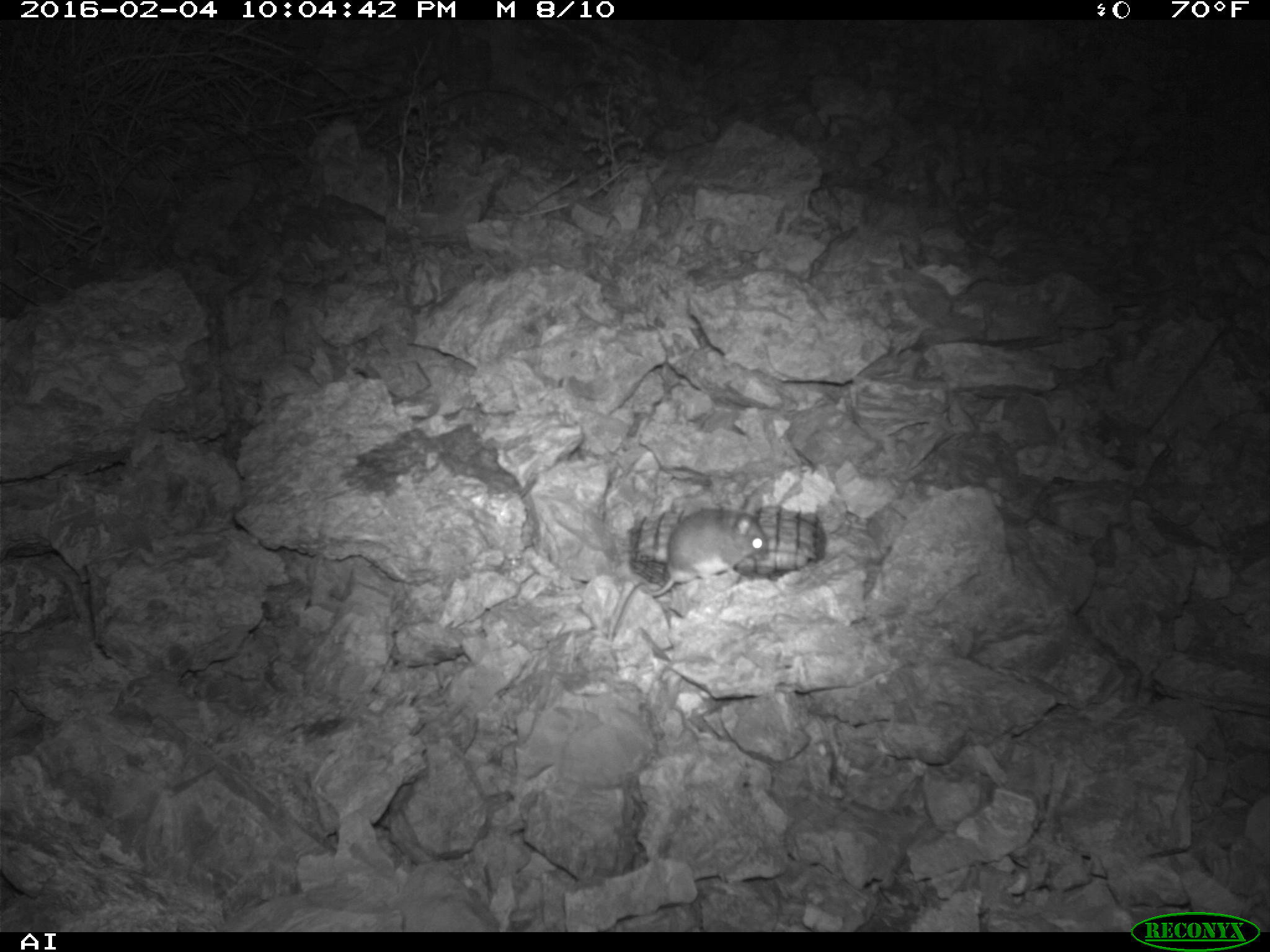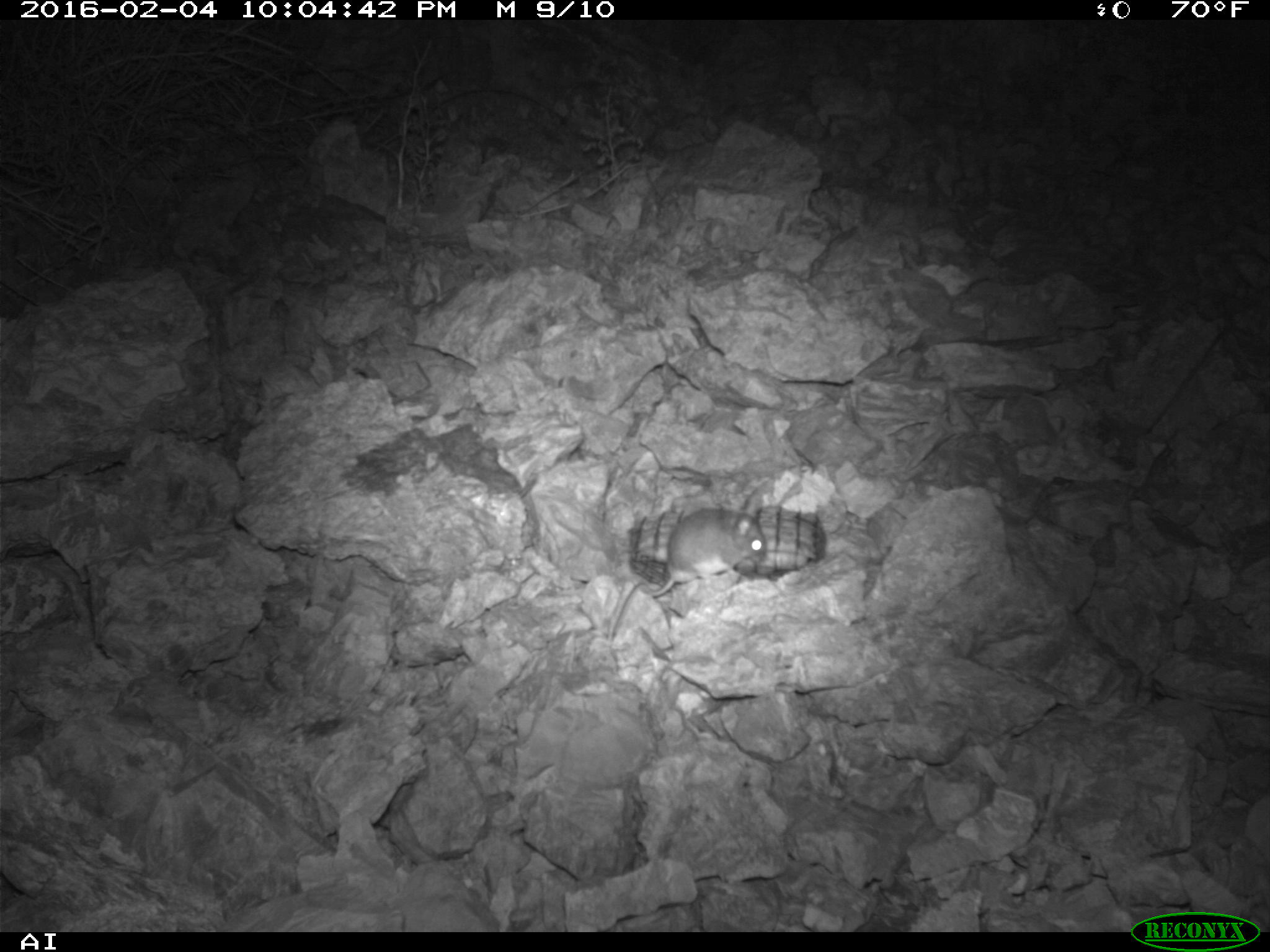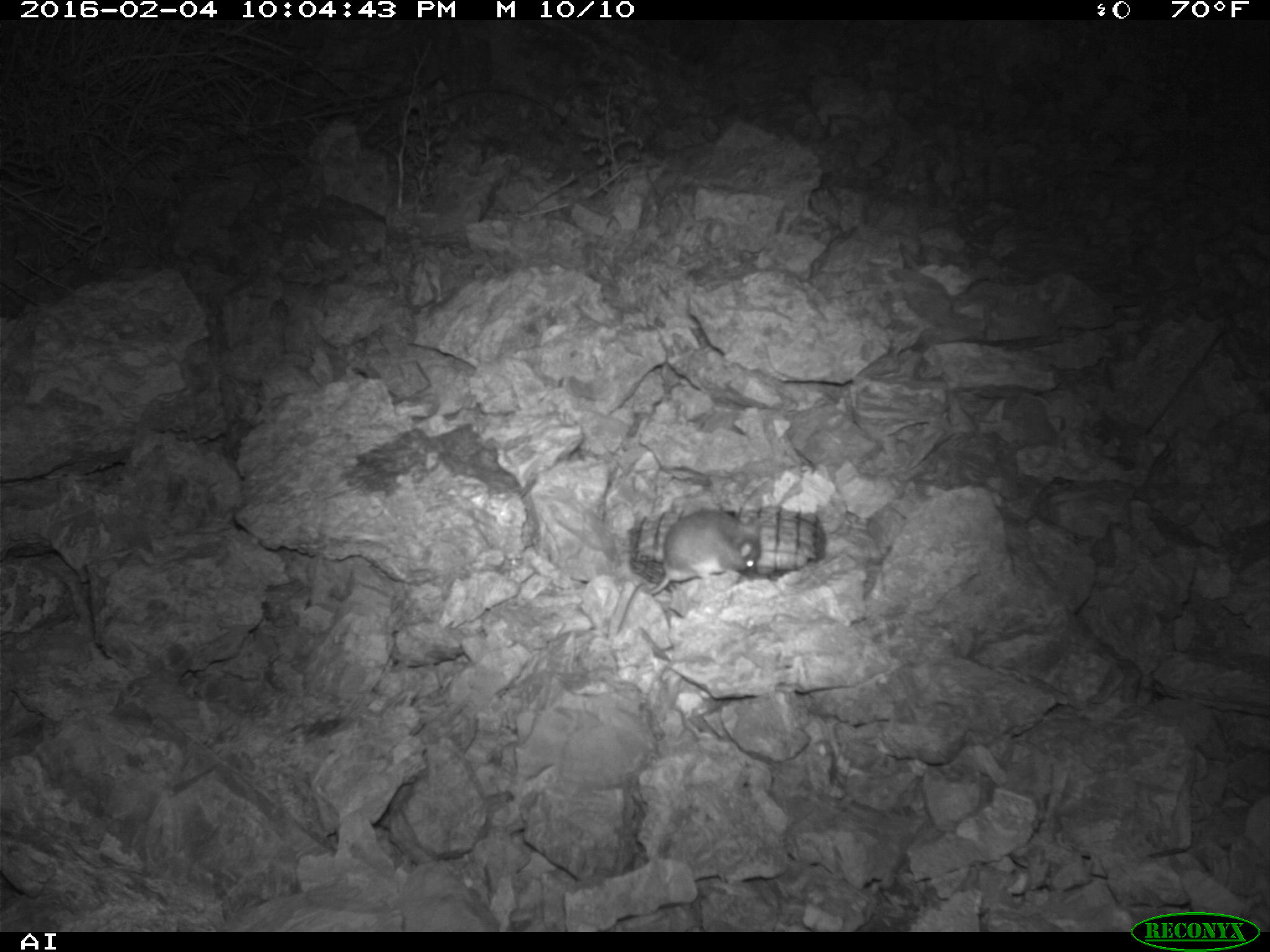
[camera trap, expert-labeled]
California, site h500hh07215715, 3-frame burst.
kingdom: Animalia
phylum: Chordata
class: Mammalia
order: Rodentia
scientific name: Rodentia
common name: rodent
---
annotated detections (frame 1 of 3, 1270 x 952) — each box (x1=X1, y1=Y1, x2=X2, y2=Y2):
rodent: (x1=611, y1=501, x2=766, y2=640)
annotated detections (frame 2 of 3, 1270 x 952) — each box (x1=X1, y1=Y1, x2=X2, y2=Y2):
rodent: (x1=611, y1=501, x2=766, y2=640)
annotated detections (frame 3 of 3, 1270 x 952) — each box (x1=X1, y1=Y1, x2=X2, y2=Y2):
rodent: (x1=615, y1=509, x2=760, y2=636)